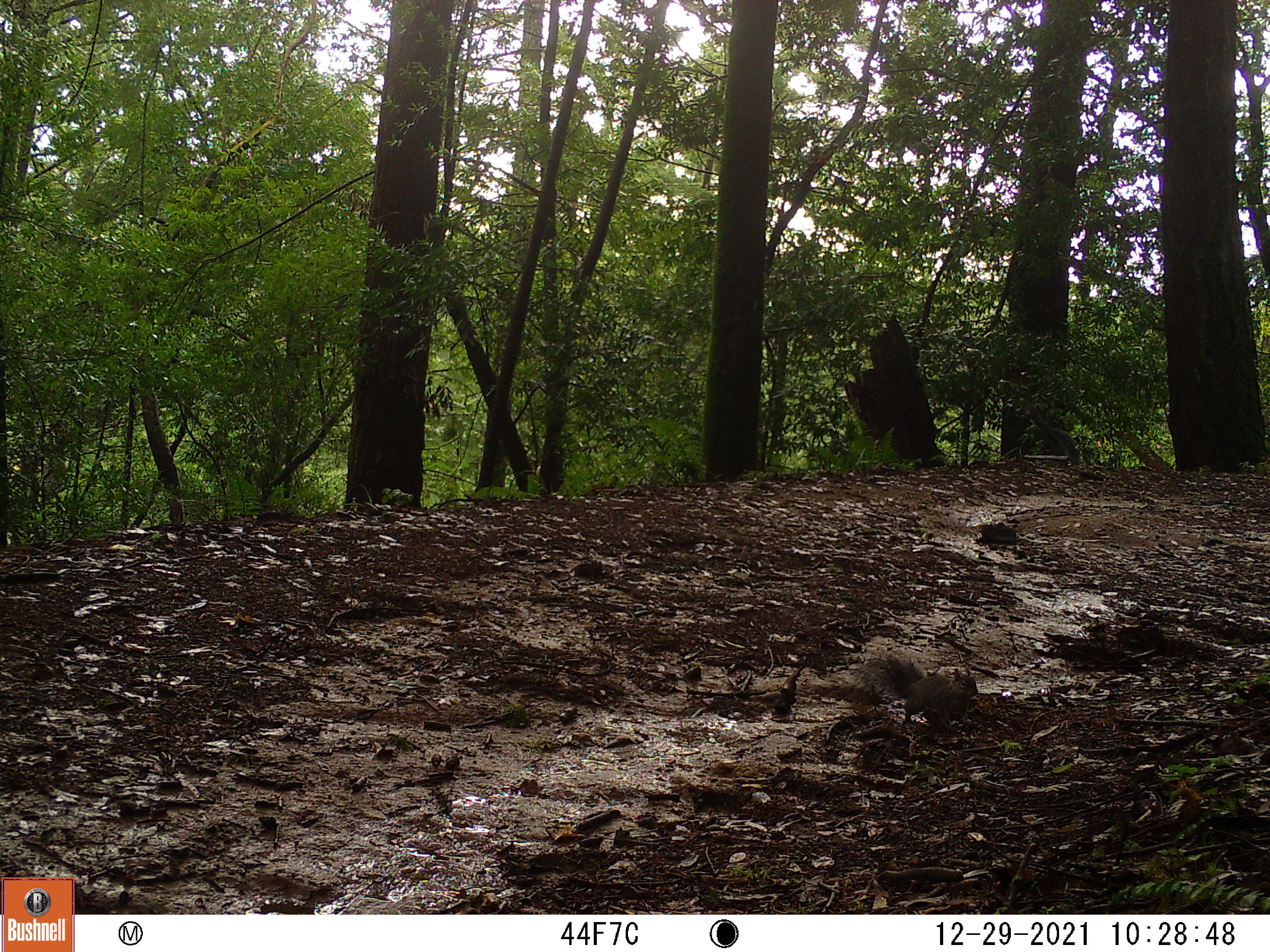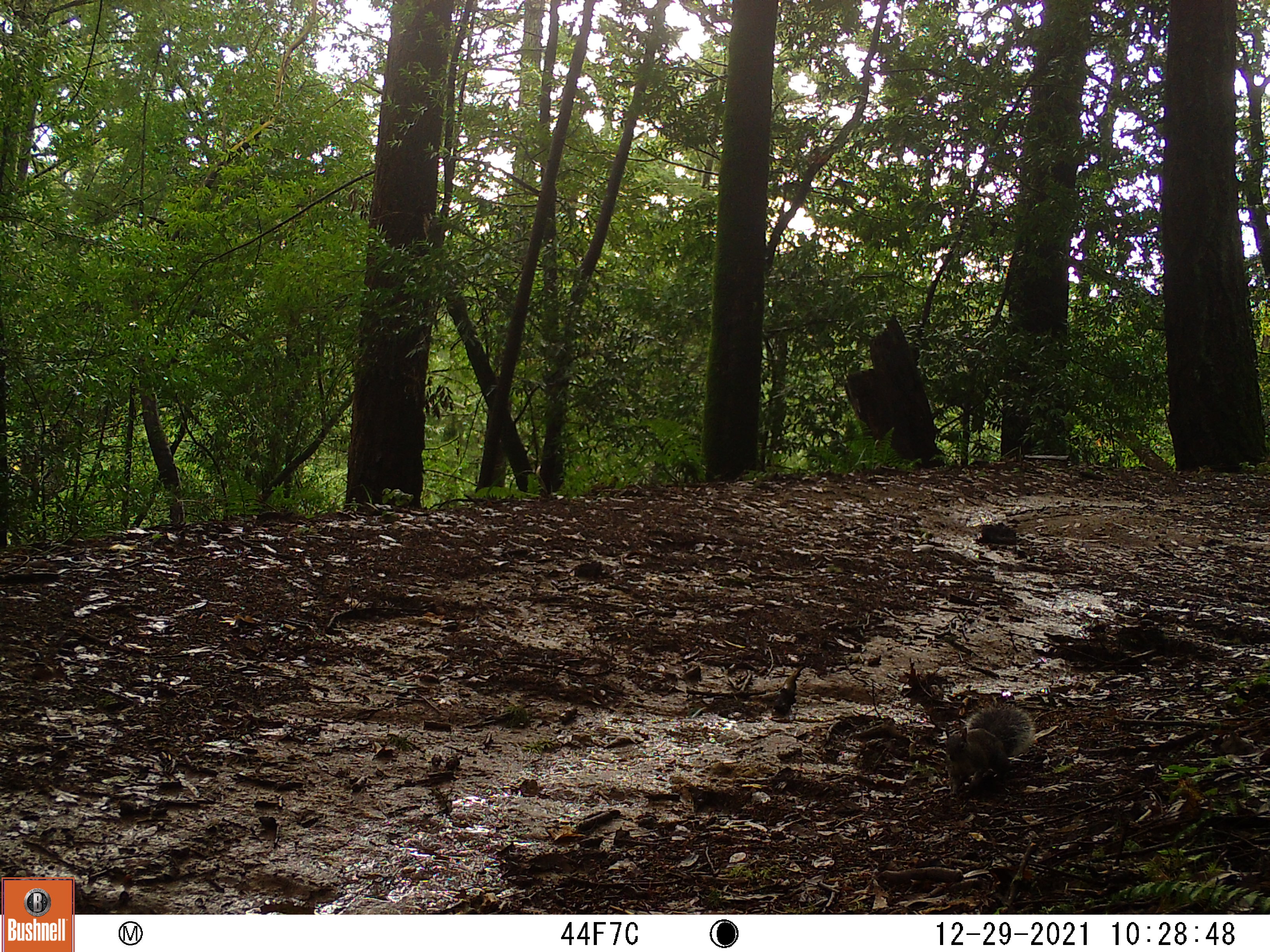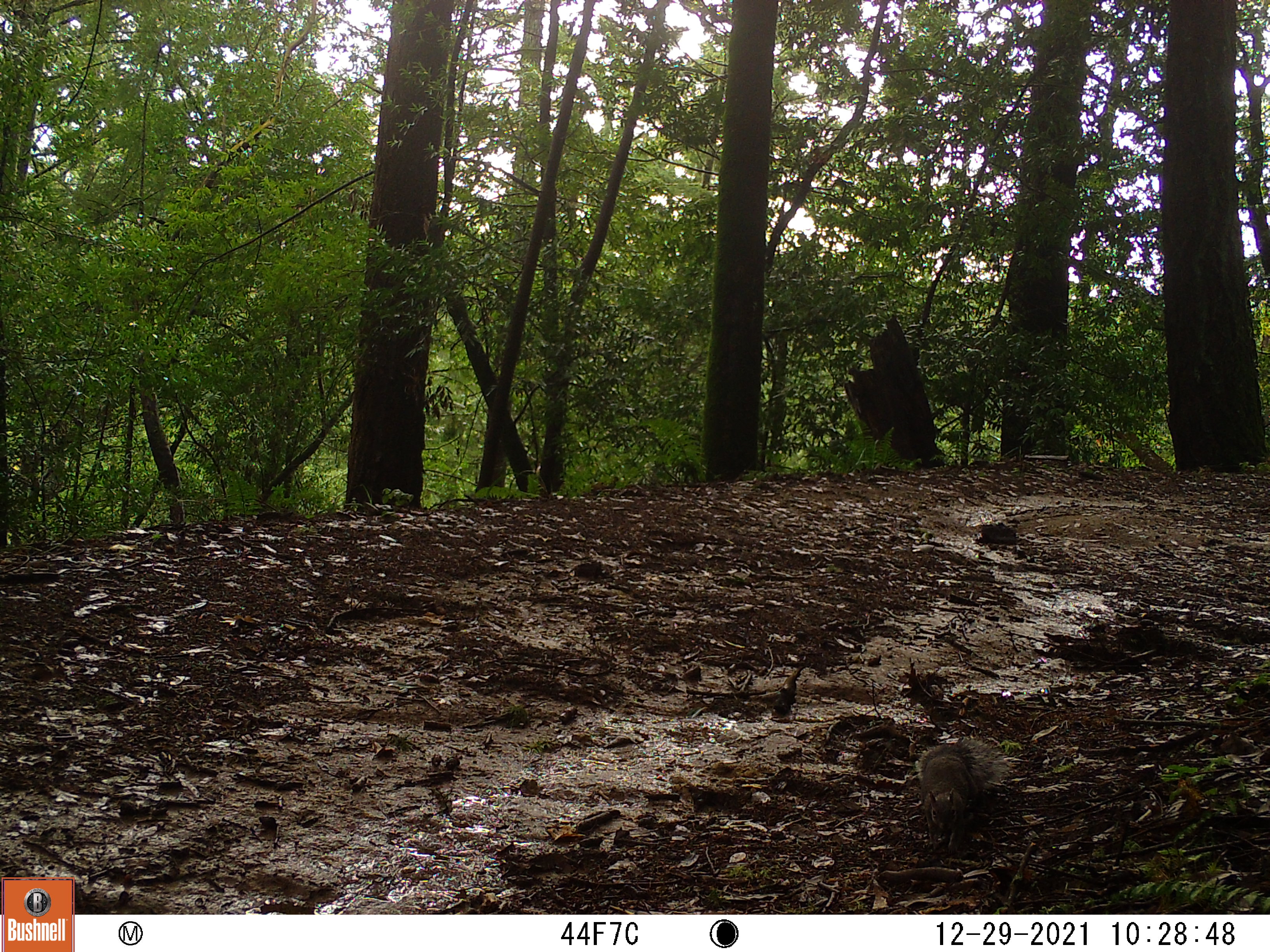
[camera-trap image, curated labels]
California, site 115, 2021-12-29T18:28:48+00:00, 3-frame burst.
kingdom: Animalia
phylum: Chordata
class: Mammalia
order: Rodentia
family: Sciuridae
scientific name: Sciuridae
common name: squirrel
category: unknown squirrel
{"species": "unknown squirrel (squirrel) (Sciuridae)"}